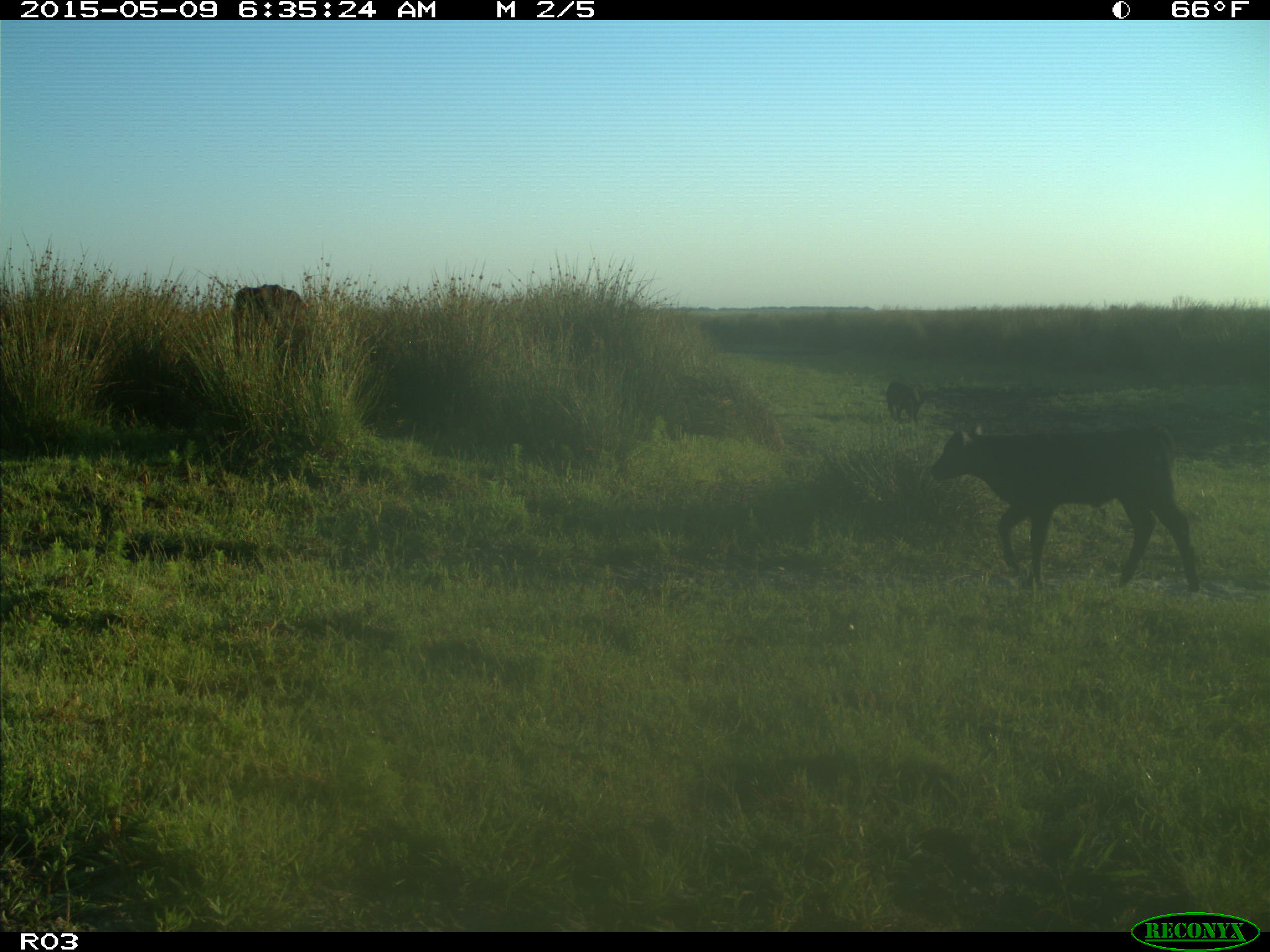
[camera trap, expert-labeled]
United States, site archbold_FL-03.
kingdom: Animalia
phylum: Chordata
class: Mammalia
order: Artiodactyla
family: Bovidae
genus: Bos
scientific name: Bos taurus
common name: domestic cow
Bos taurus (domestic cow).